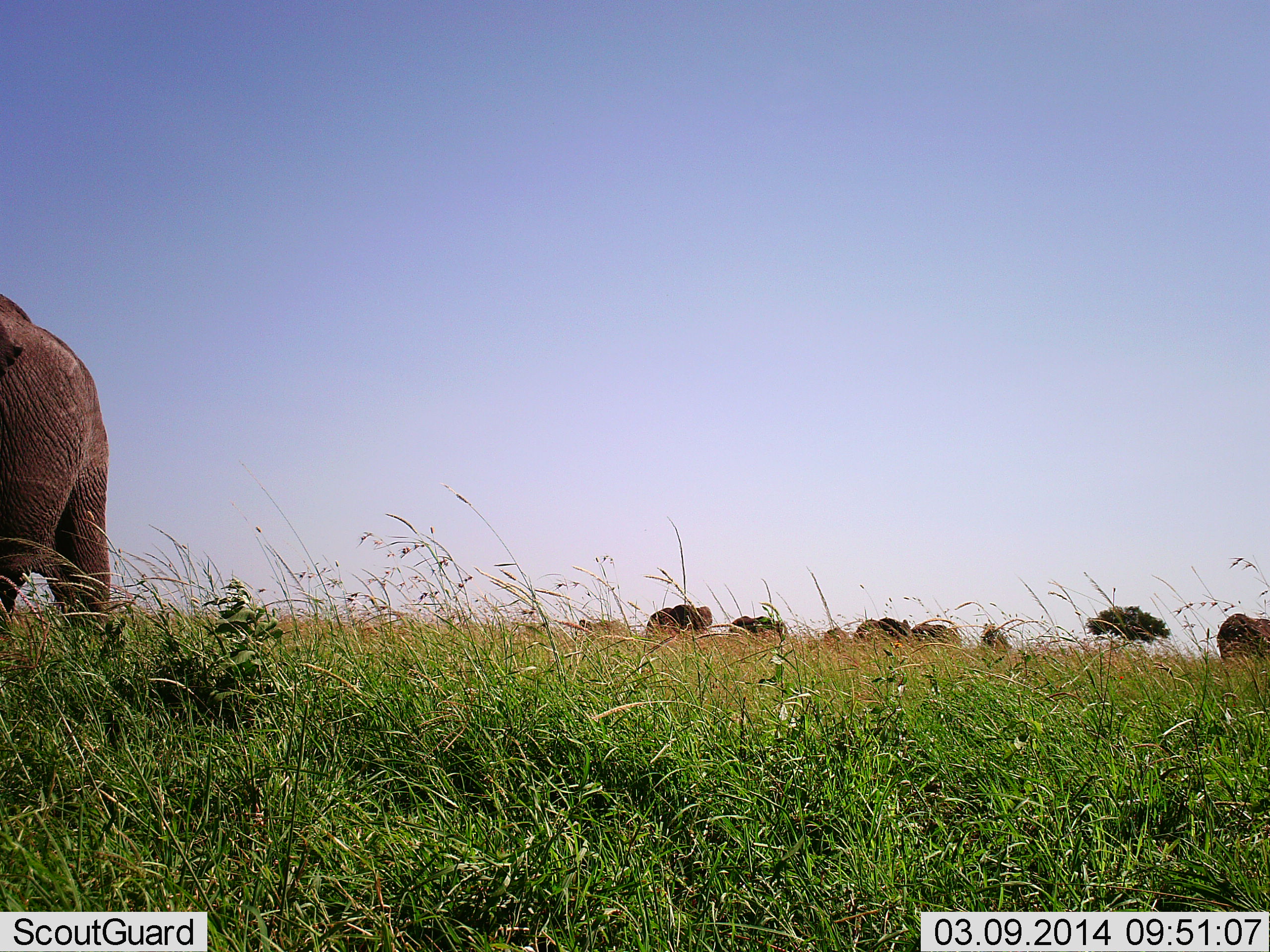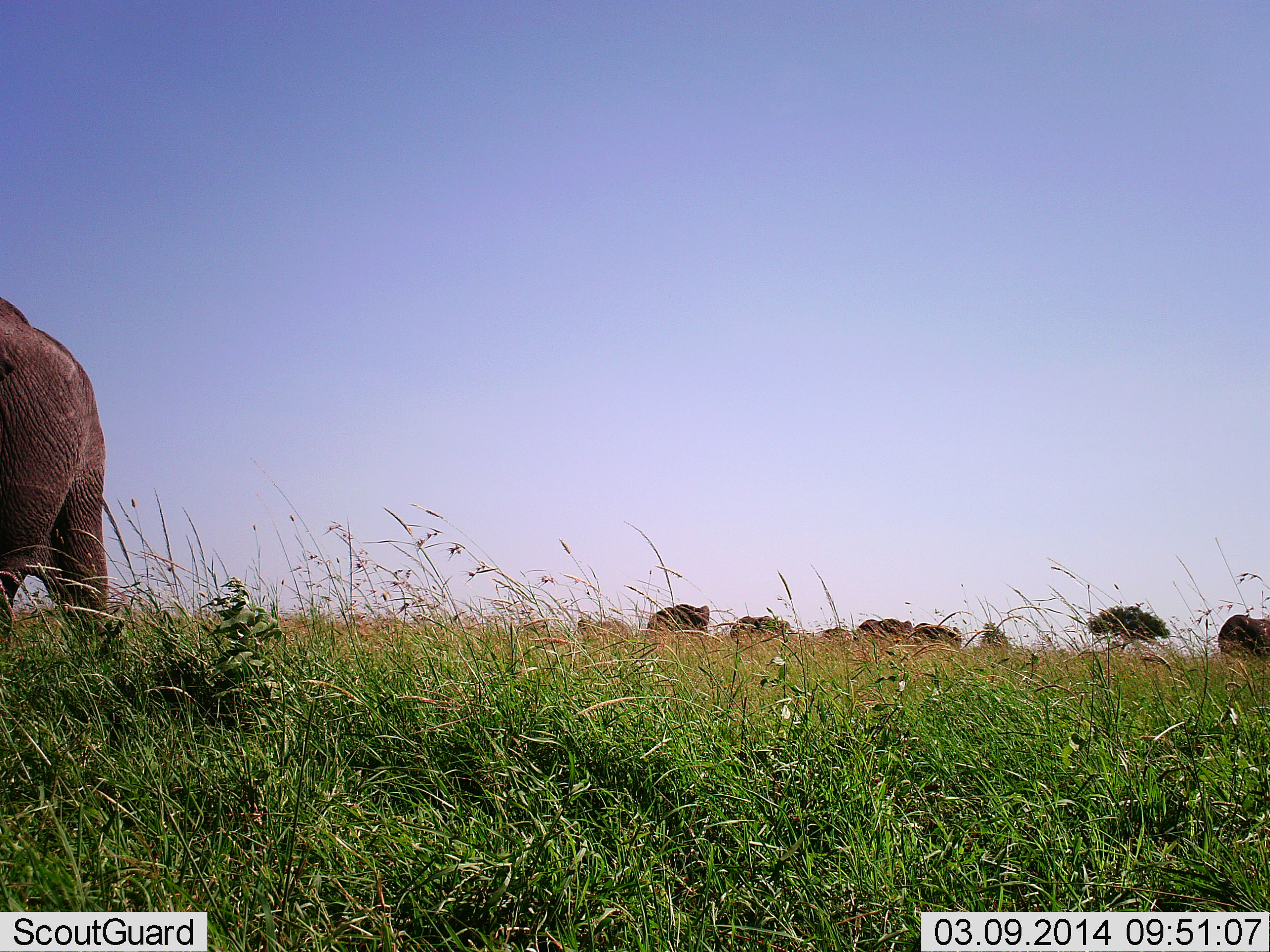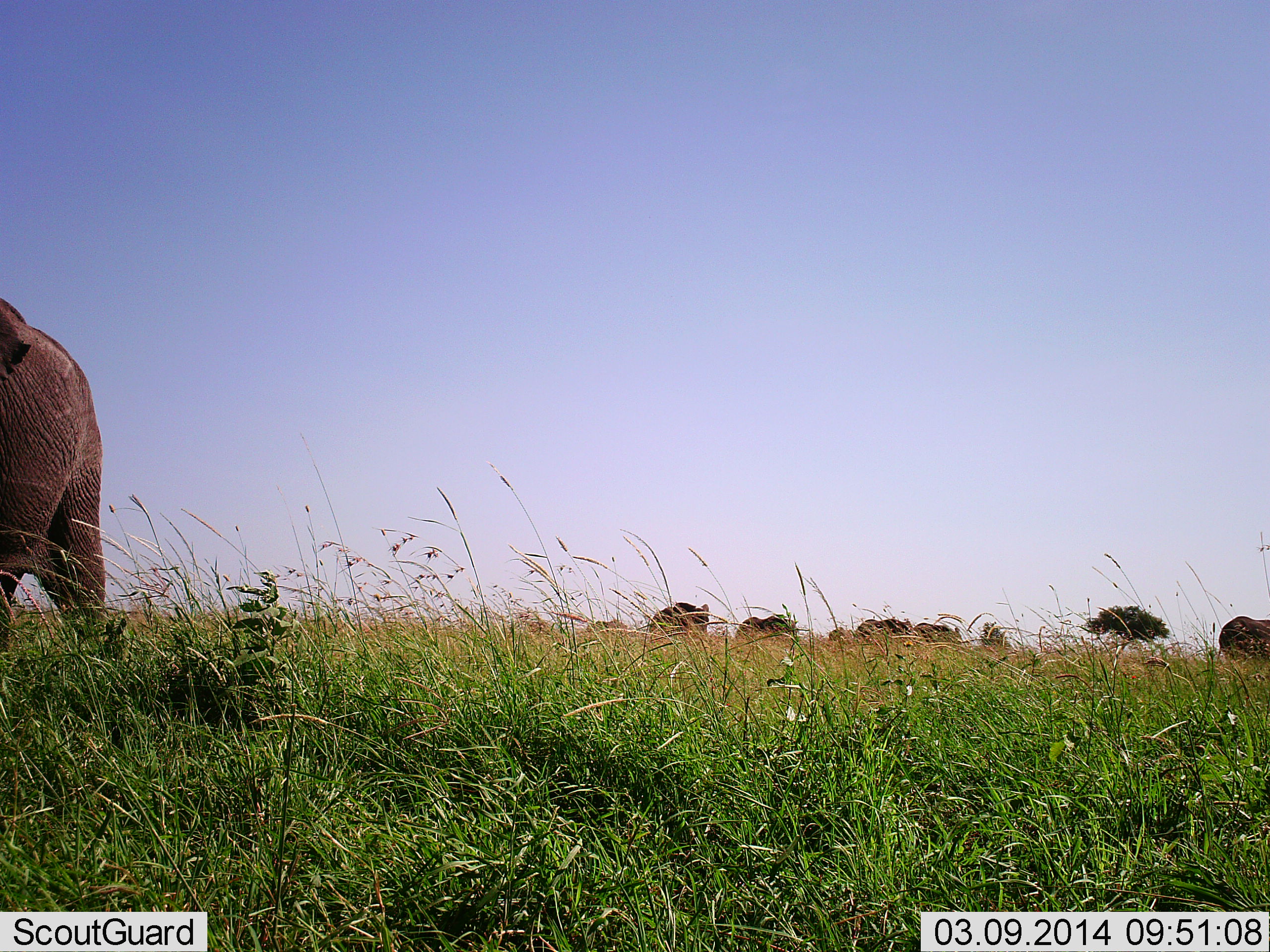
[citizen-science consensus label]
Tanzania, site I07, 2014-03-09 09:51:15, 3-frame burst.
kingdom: Animalia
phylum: Chordata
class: Mammalia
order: Proboscidea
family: Elephantidae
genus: Loxodonta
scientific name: Loxodonta africana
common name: african bush elephant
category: elephant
Elephant (african bush elephant) (Loxodonta africana), count 7. Behavior (volunteer vote fractions): standing 60%, resting 10%, moving 50%, interacting 0%. Young present (vote fraction): 10%. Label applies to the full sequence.